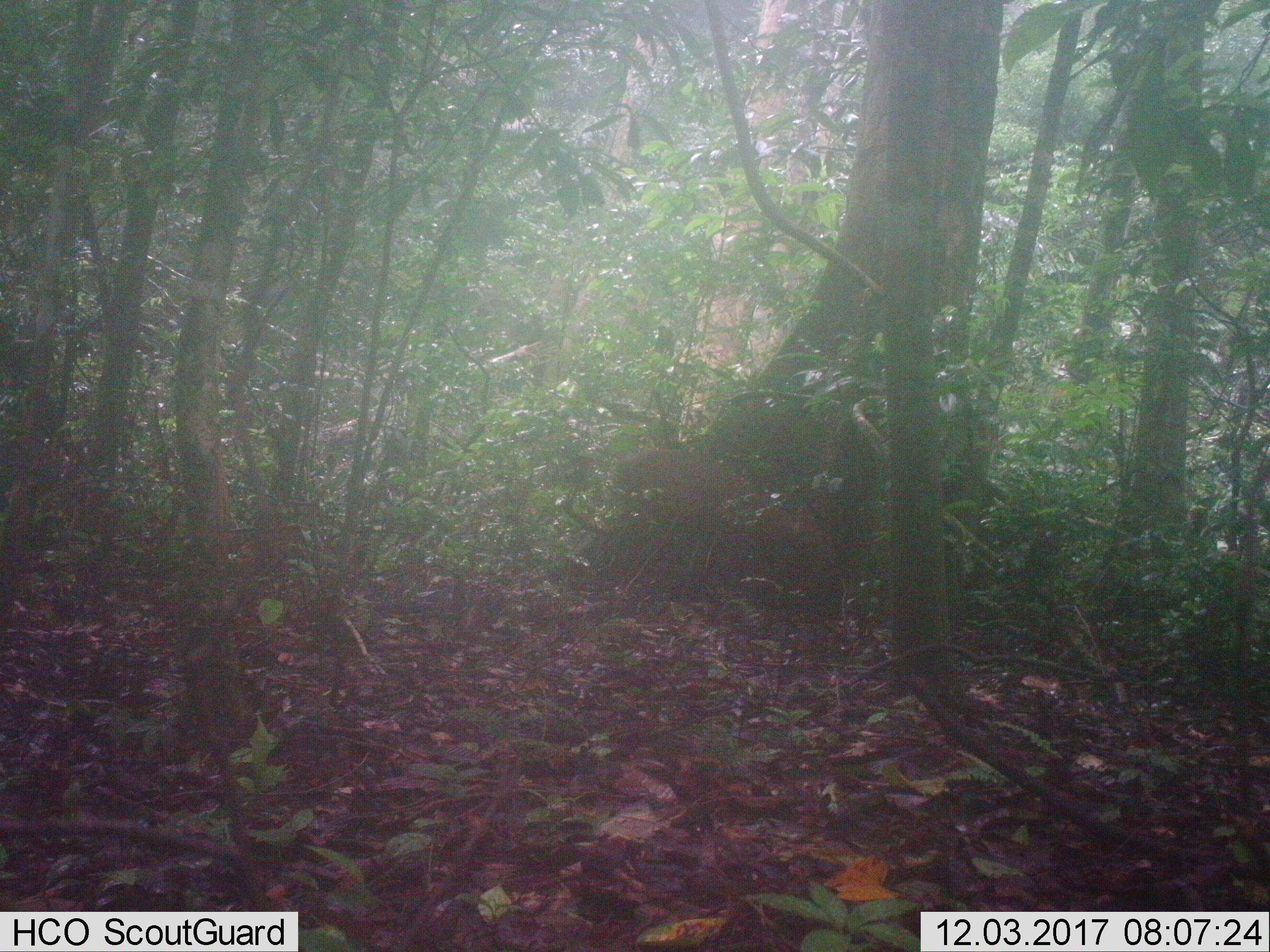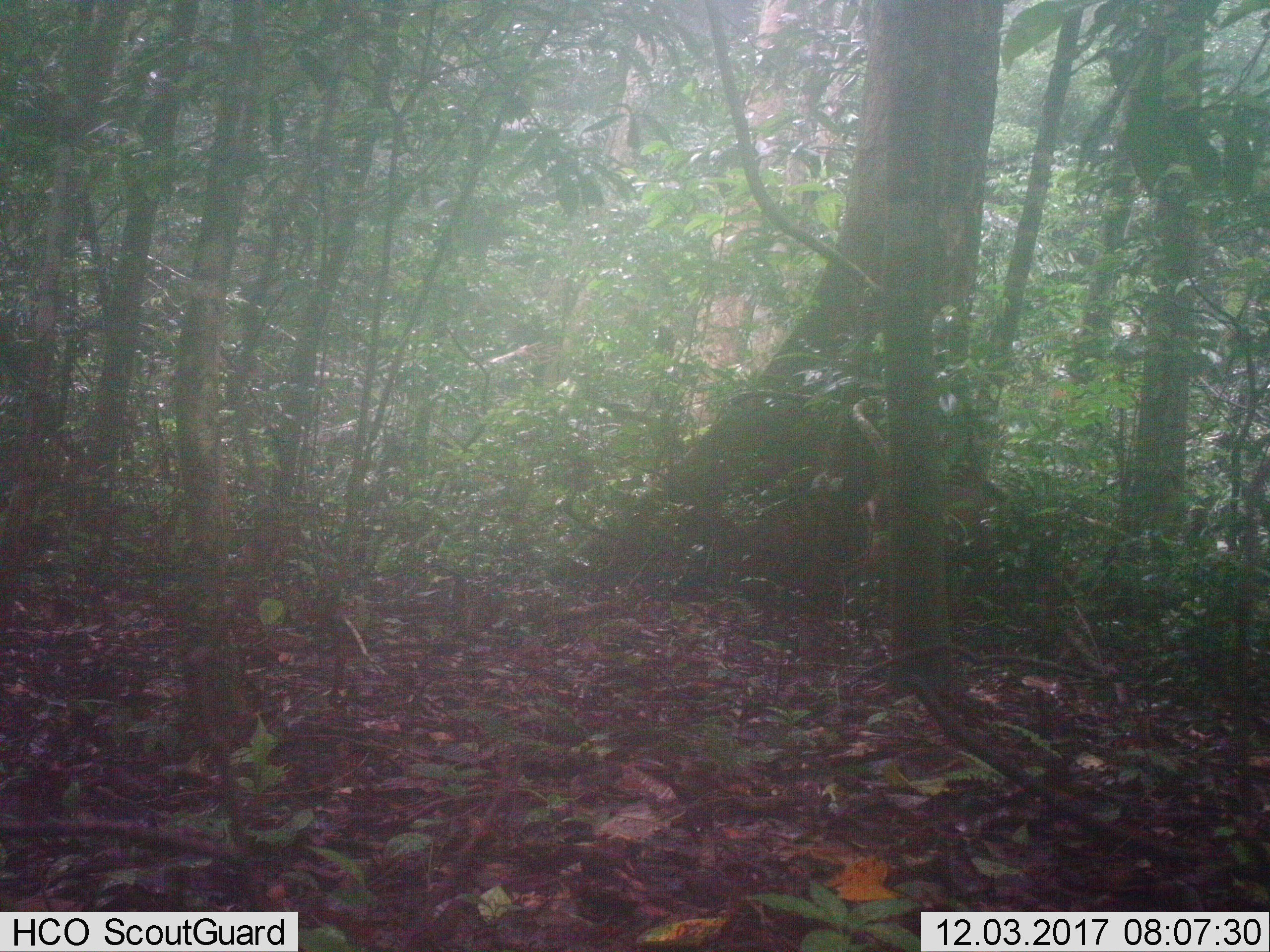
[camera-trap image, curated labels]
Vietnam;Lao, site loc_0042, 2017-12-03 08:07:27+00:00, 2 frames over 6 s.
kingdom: Animalia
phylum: Chordata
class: Mammalia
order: Artiodactyla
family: Cervidae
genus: Muntiacus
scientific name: Muntiacus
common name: muntjacs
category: unidentified muntjac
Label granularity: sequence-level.